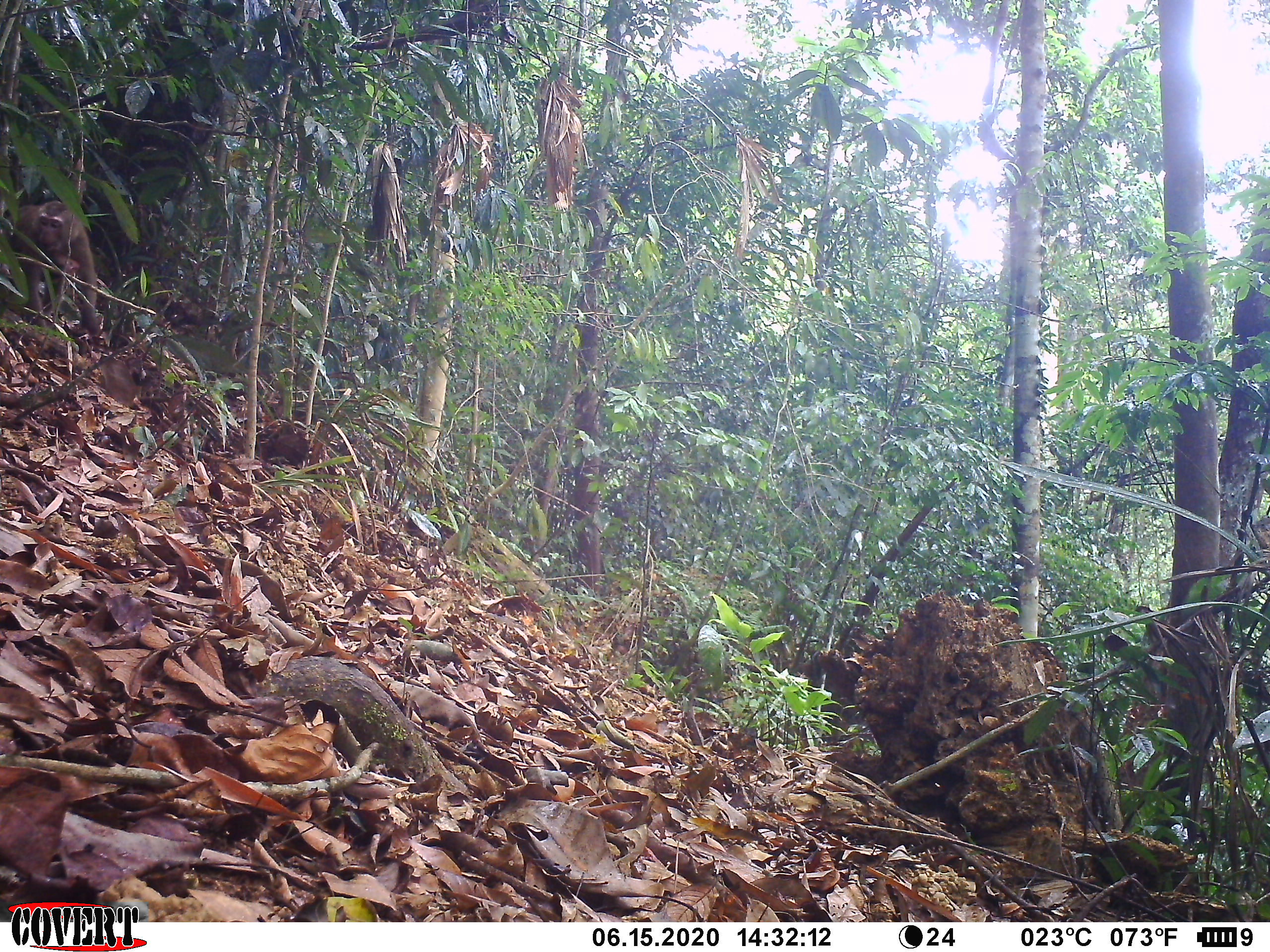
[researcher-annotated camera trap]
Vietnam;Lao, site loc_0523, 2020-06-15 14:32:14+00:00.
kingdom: Animalia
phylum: Chordata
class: Mammalia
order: Primates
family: Cercopithecidae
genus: Macaca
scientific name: Macaca nemestrina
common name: pig-tailed macaque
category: pig tailed macaque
Pig tailed macaque (pig-tailed macaque) (Macaca nemestrina). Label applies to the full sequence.